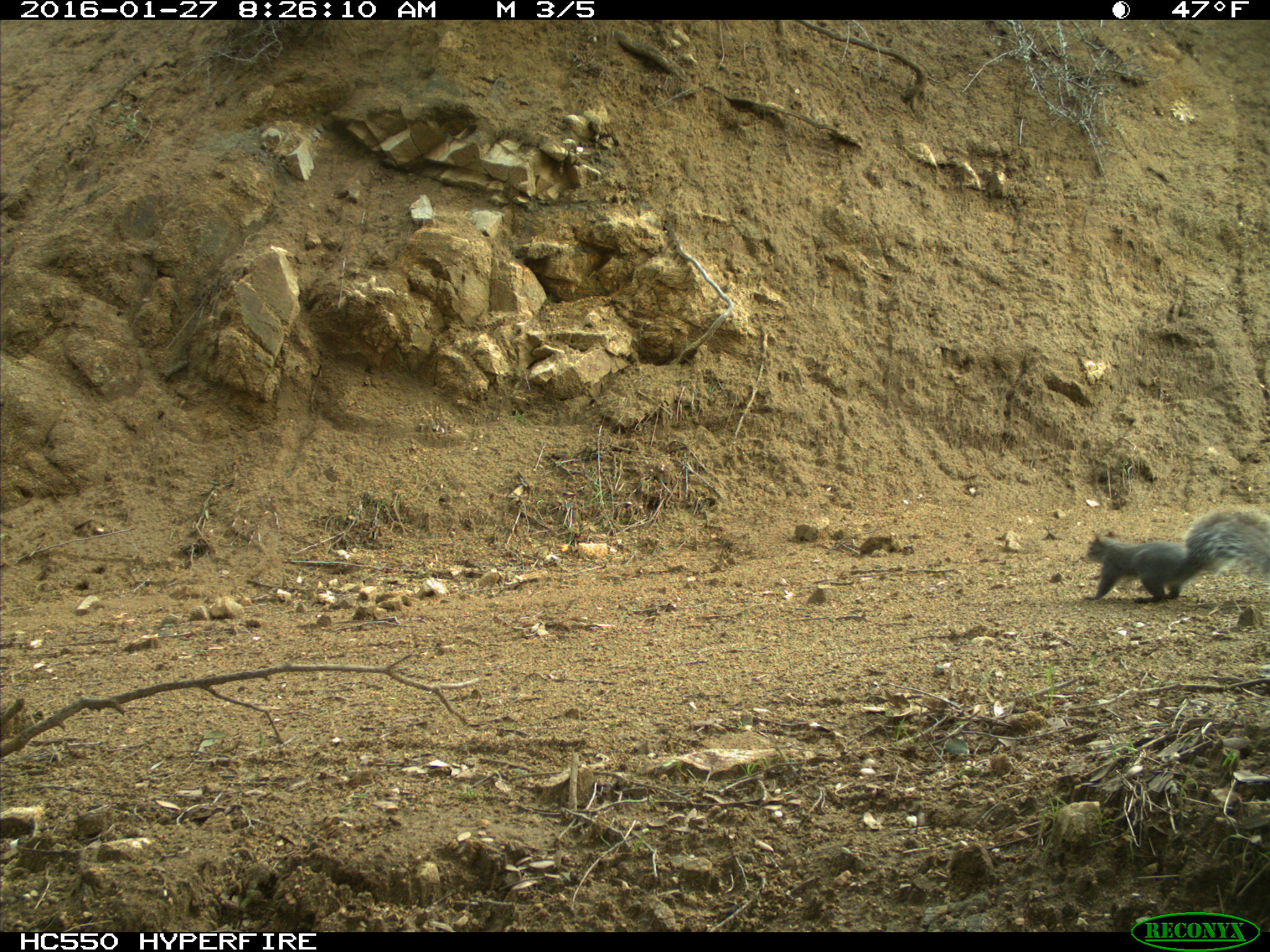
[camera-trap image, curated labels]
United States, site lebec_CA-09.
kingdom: Animalia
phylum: Chordata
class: Mammalia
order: Rodentia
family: Sciuridae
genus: Sciurus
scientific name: Sciurus carolinensis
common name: eastern gray squirrel